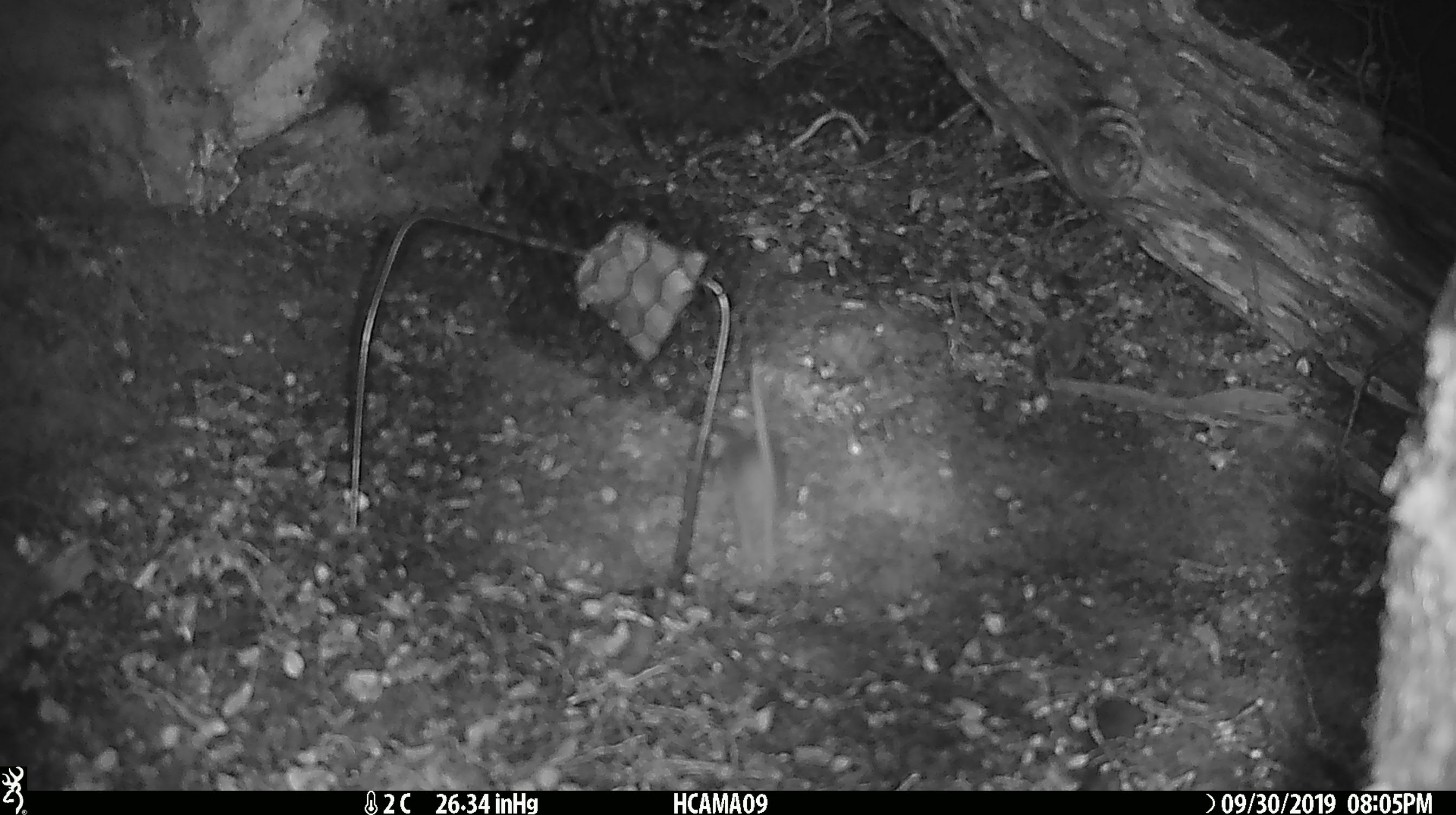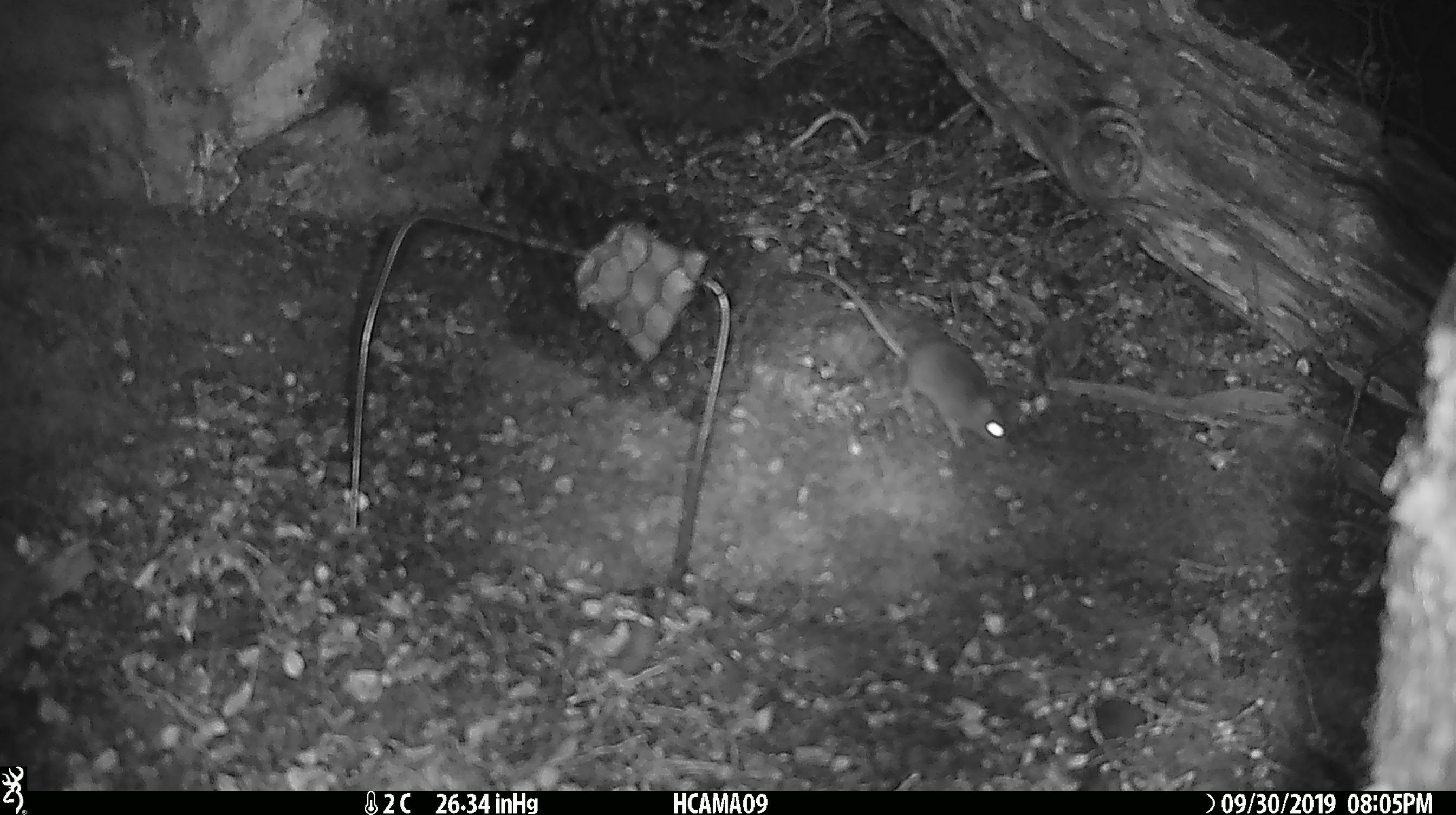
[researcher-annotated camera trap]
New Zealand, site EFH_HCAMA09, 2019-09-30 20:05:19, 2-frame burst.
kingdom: Animalia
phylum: Chordata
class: Mammalia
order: Rodentia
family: Muridae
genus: Mus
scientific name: Mus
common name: mouse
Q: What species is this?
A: Mouse (Mus).